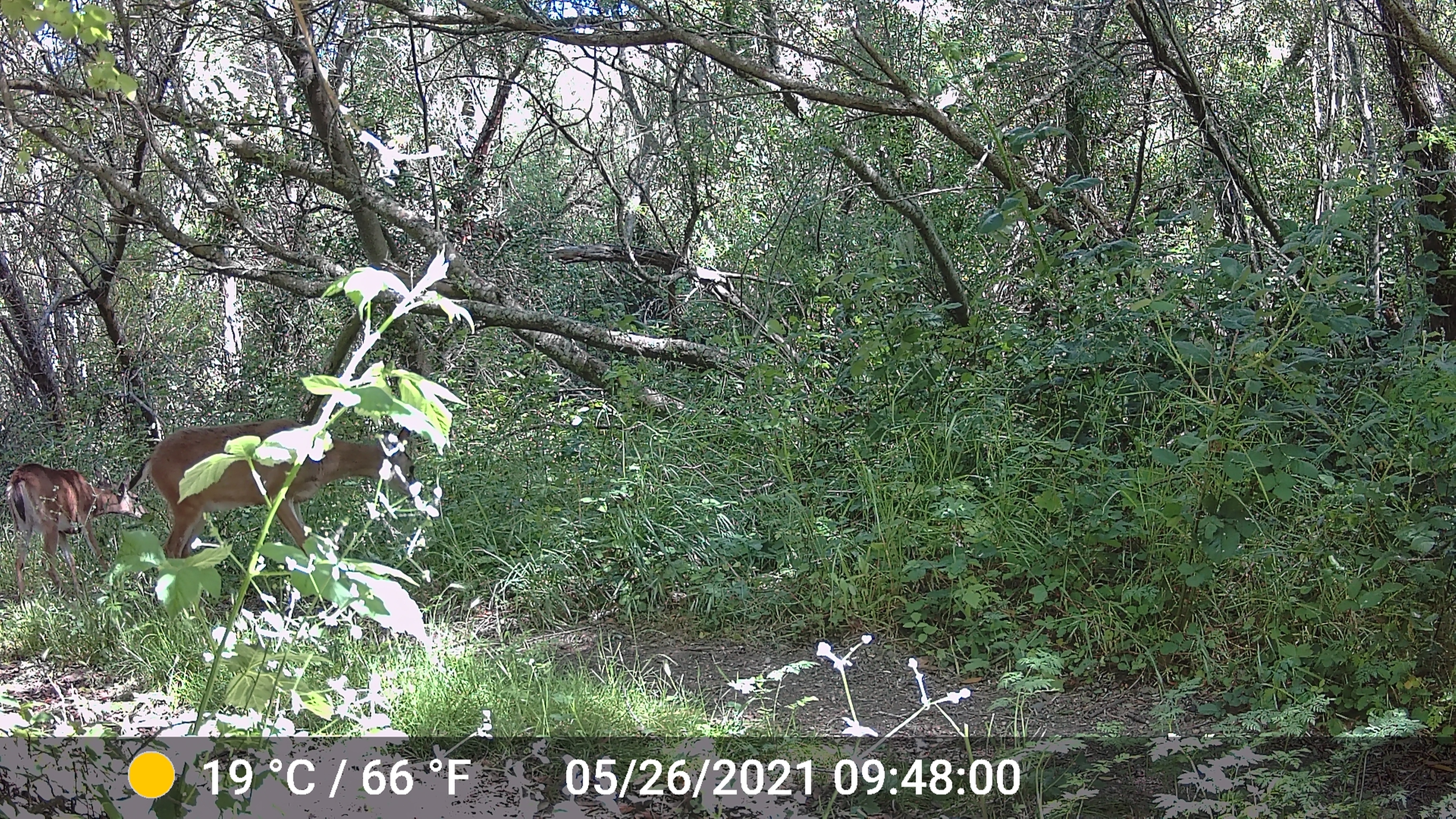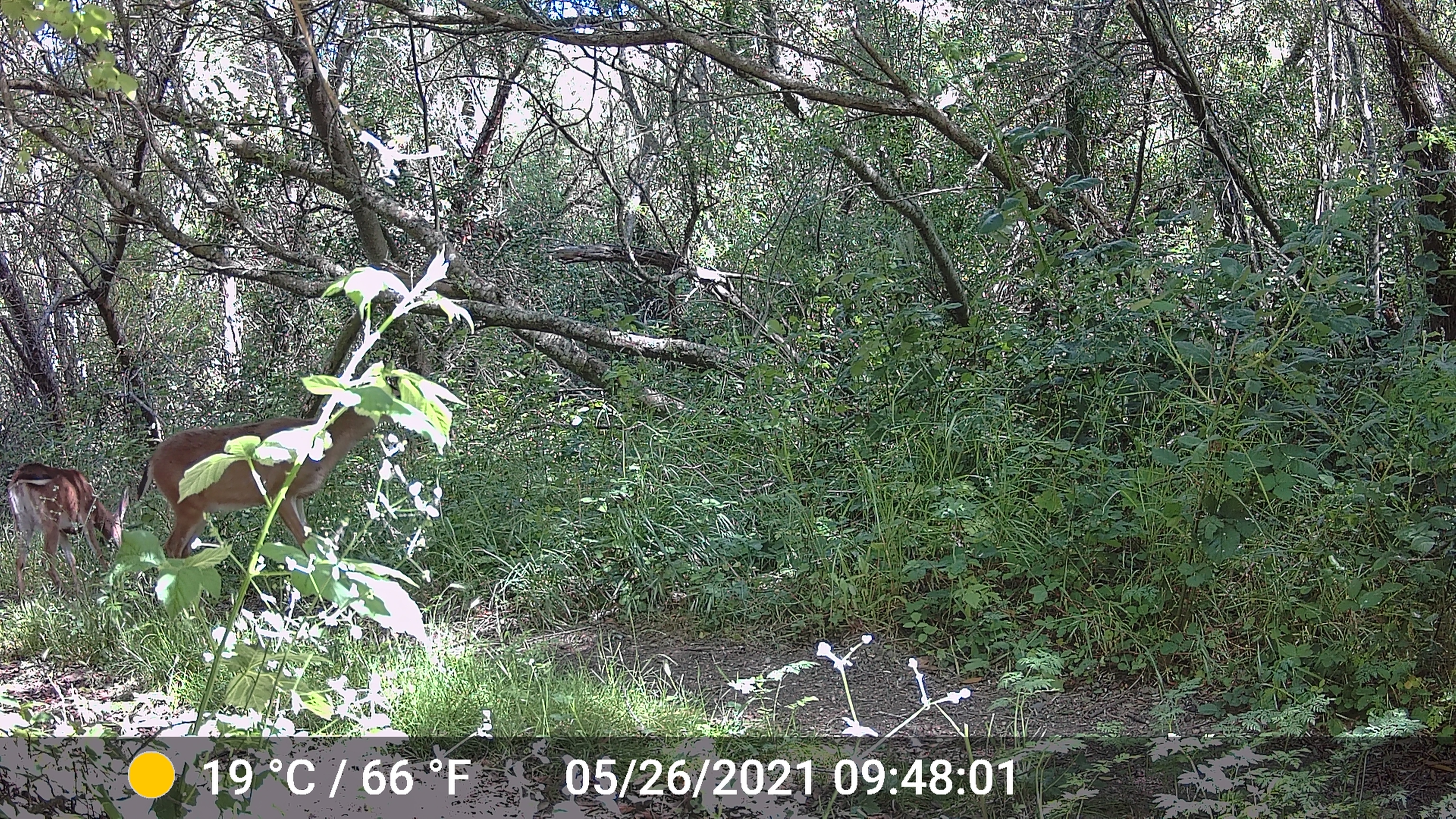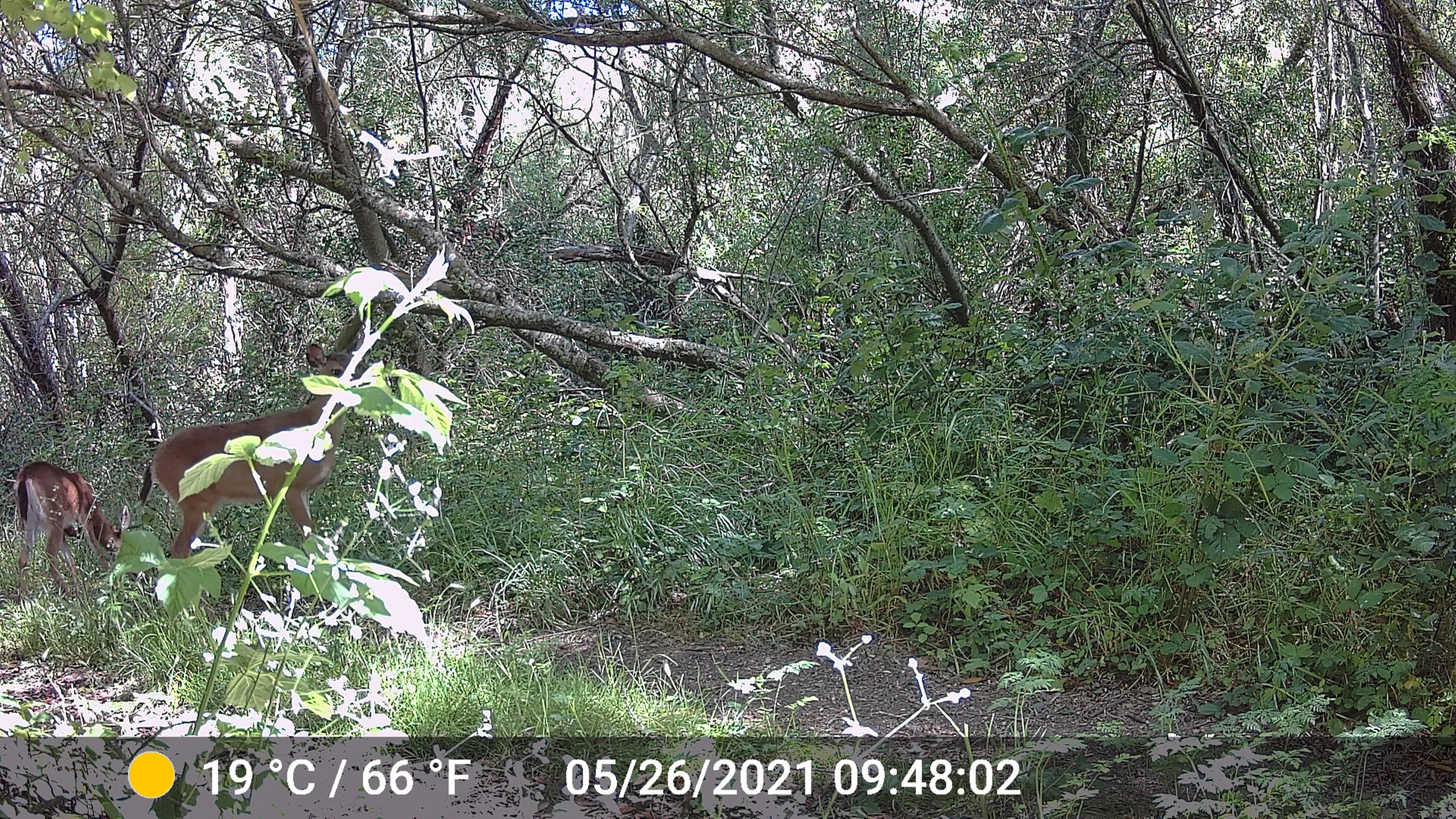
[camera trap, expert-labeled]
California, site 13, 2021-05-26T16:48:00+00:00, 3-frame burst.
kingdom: Animalia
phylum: Chordata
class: Mammalia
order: Artiodactyla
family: Cervidae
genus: Odocoileus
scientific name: Odocoileus hemionus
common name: mule deer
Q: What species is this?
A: Mule deer (Odocoileus hemionus).